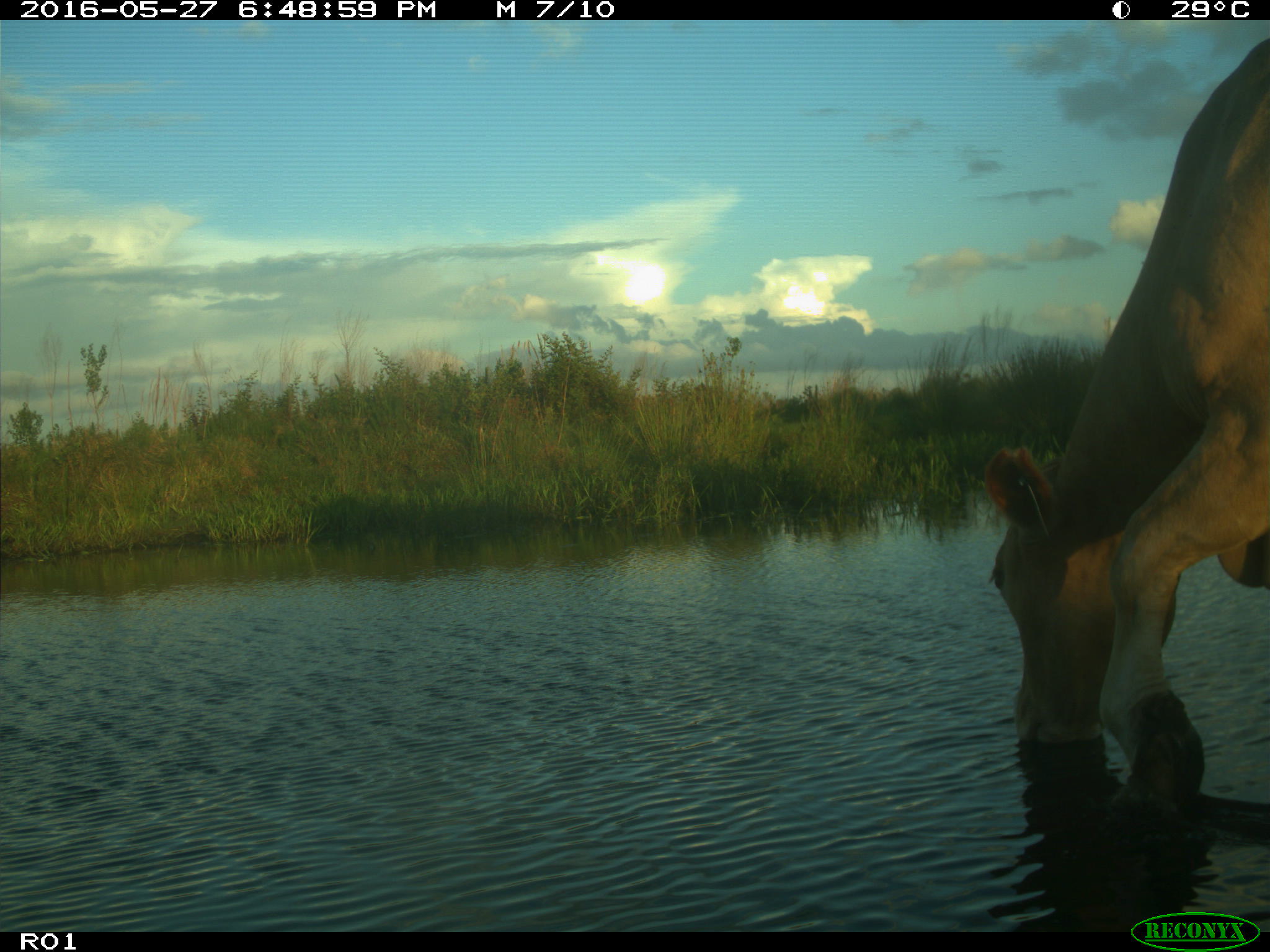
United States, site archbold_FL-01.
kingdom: Animalia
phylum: Chordata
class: Mammalia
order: Artiodactyla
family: Bovidae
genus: Bos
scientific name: Bos taurus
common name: domestic cow